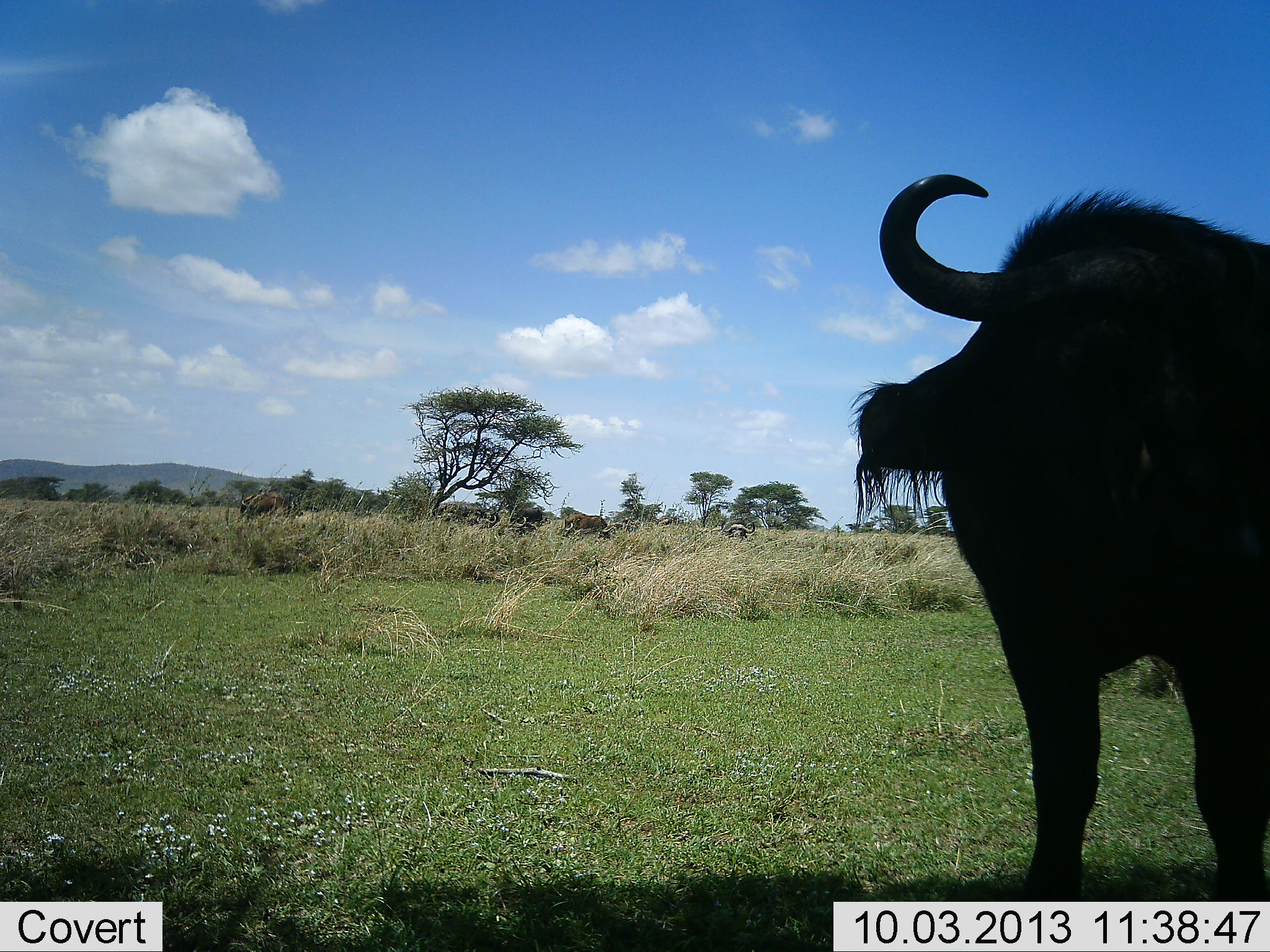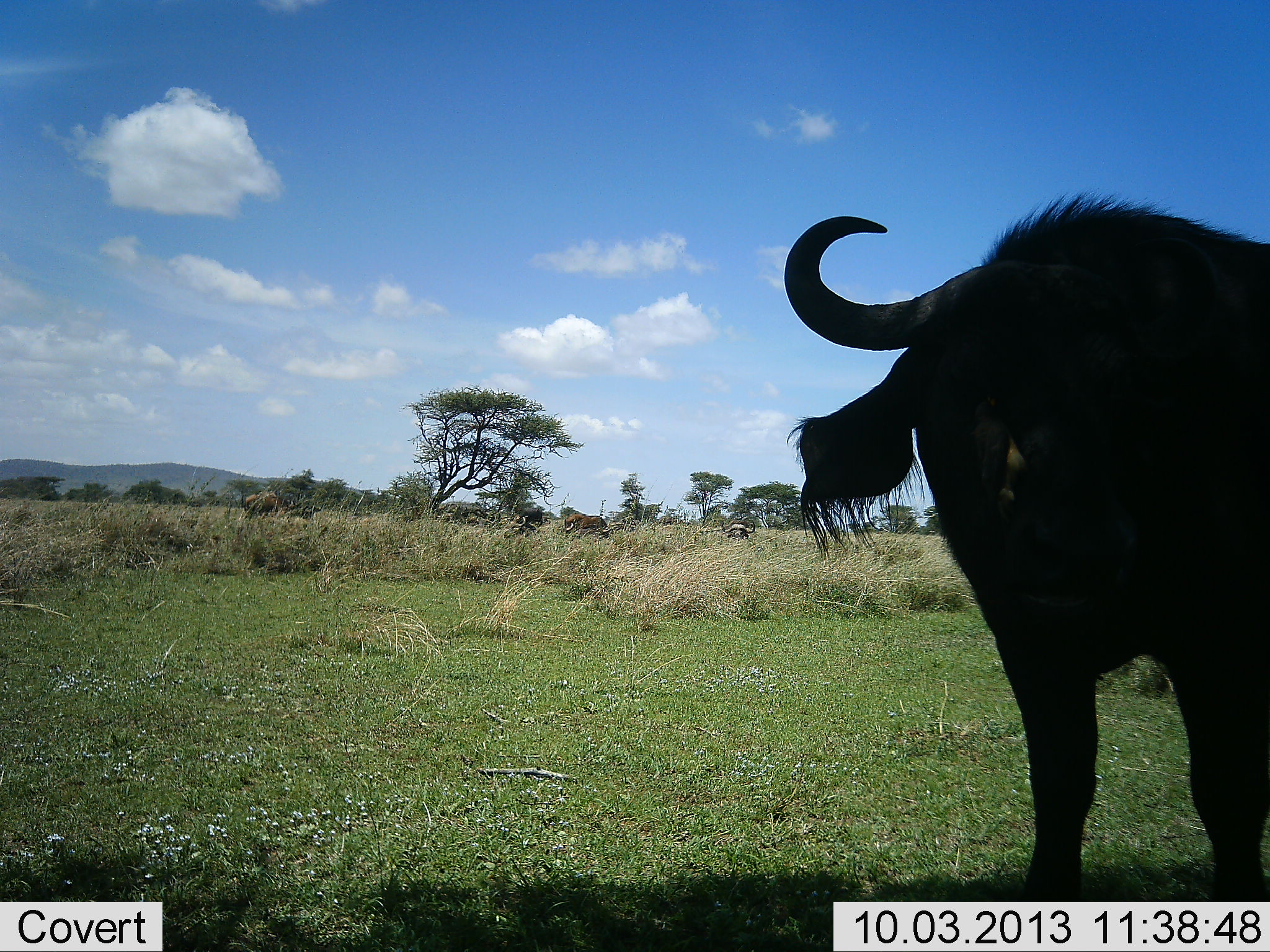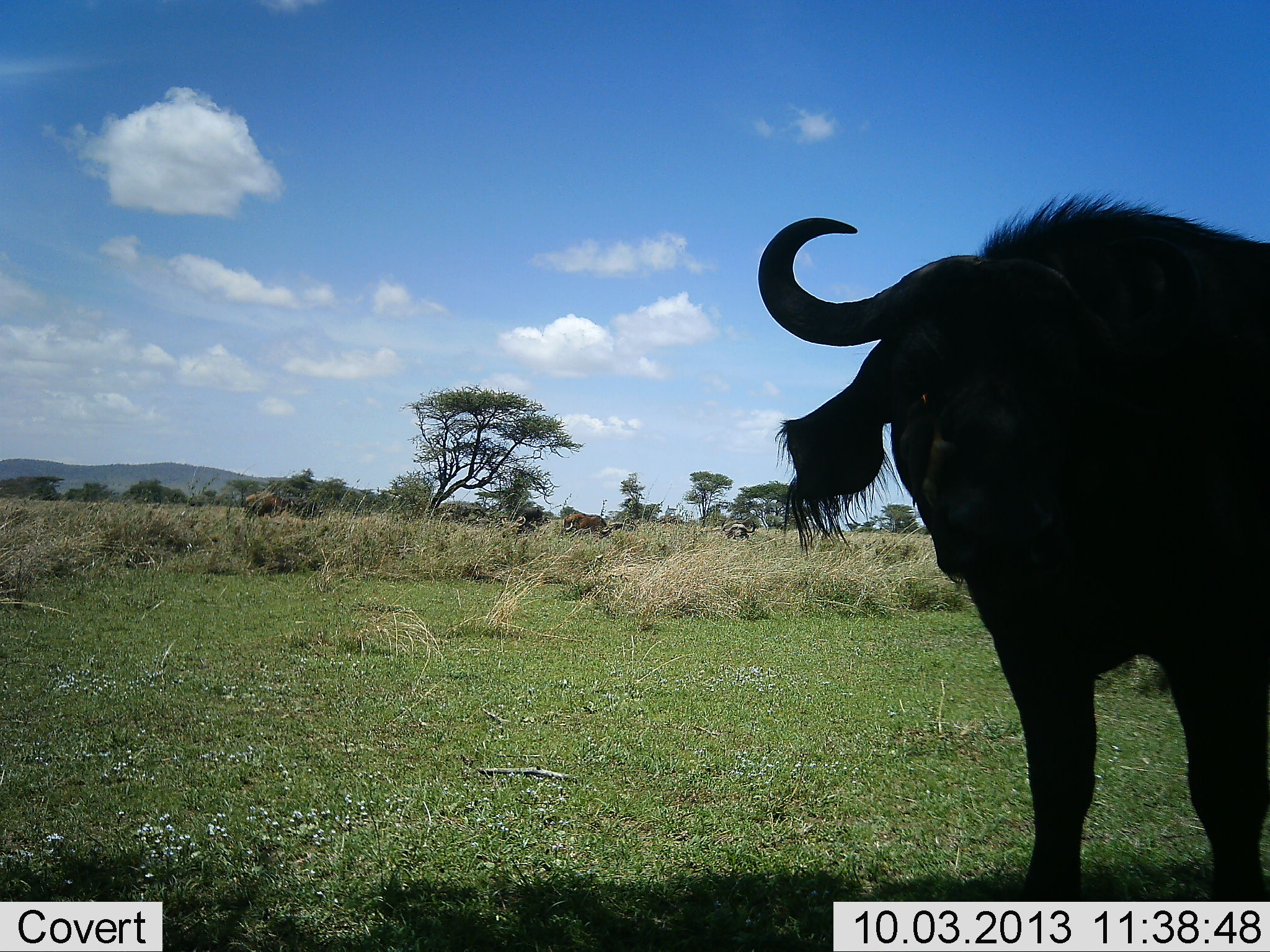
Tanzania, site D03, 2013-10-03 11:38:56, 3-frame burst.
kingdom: Animalia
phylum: Chordata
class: Mammalia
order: Artiodactyla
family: Bovidae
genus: Syncerus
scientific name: Syncerus caffer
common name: cape buffalo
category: buffalo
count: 1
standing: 100%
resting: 0%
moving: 9%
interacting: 0%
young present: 0%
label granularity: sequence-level